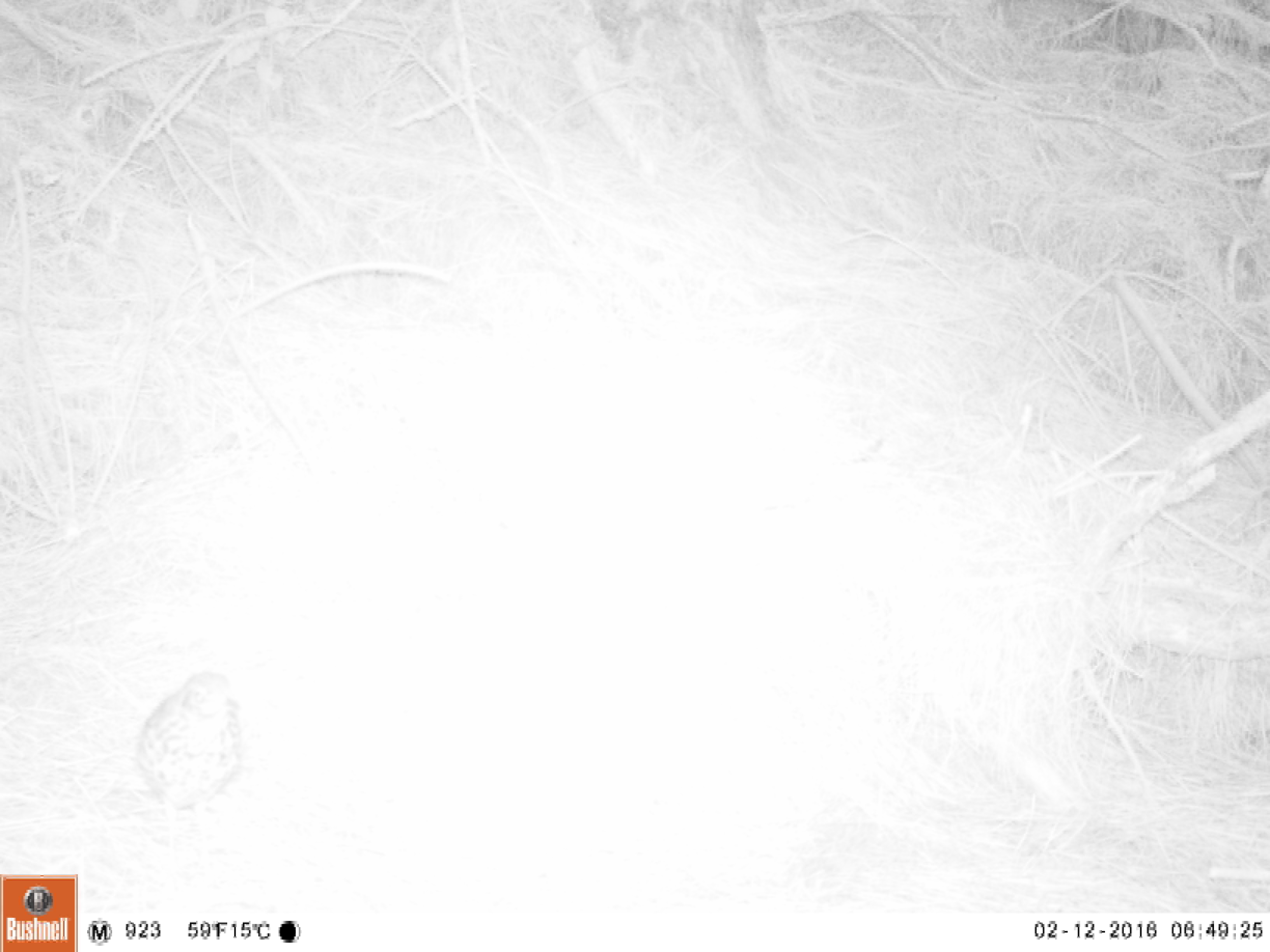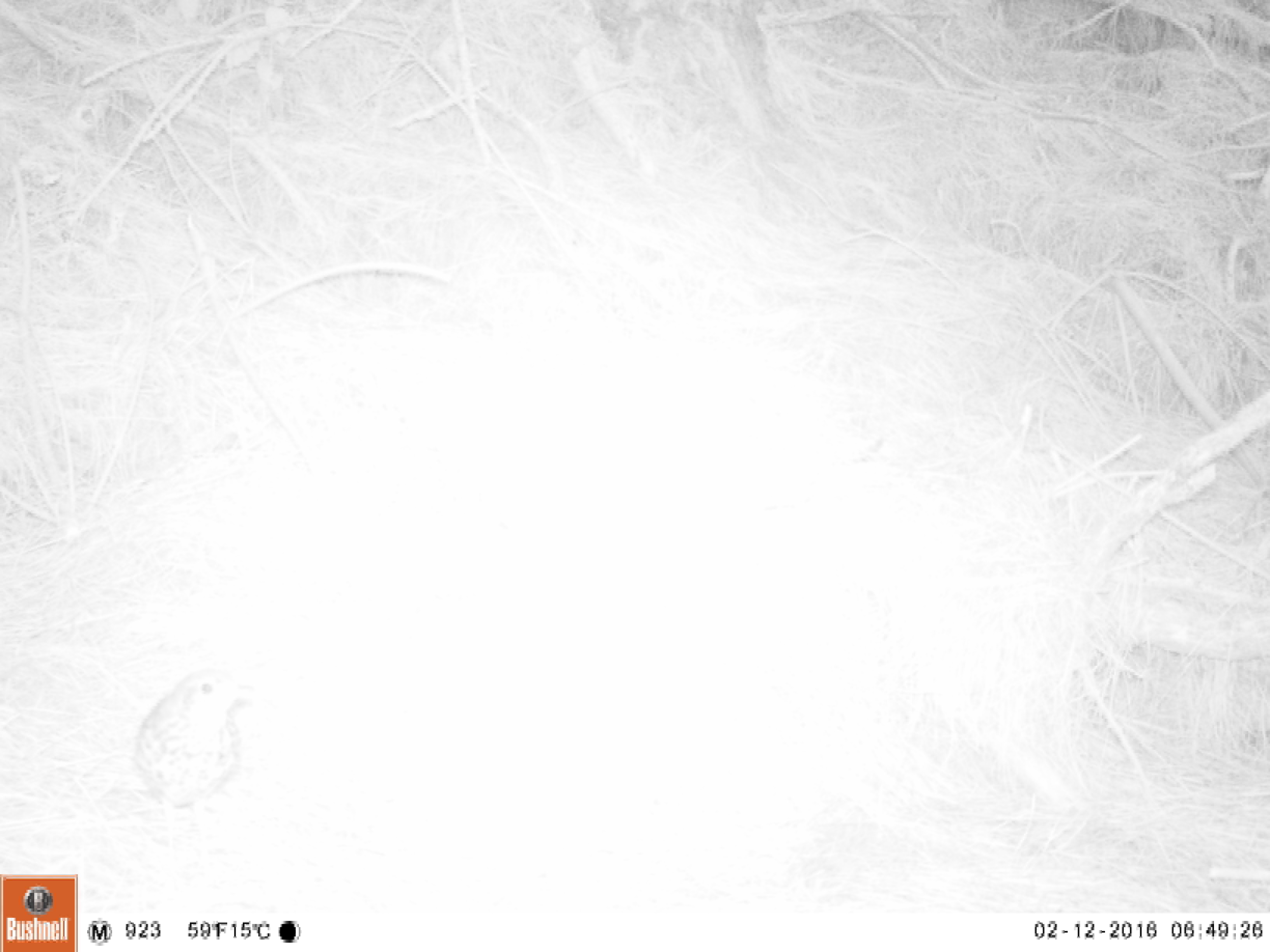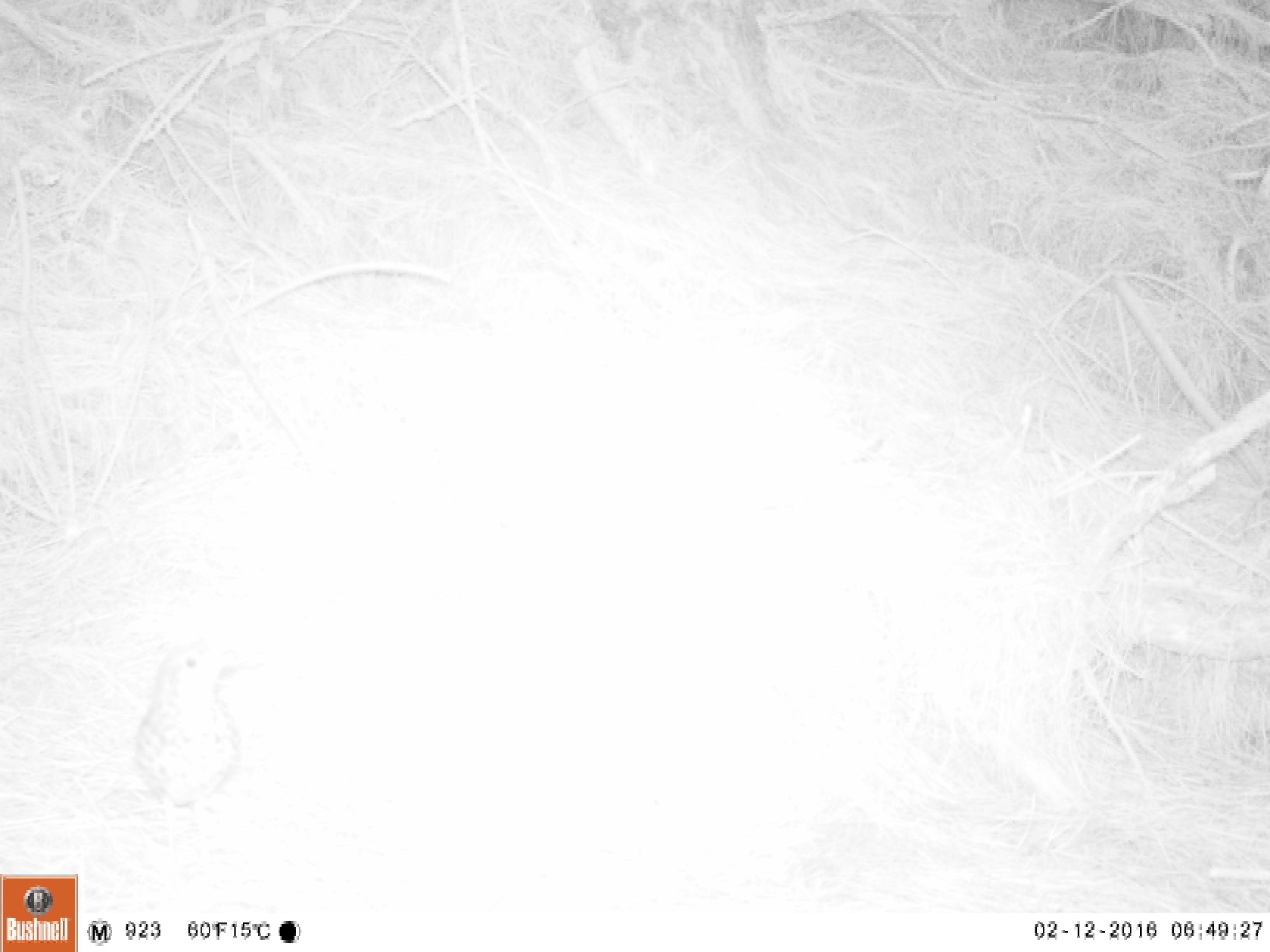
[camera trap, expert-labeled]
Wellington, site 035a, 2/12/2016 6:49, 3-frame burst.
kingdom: Animalia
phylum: Chordata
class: Aves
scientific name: Aves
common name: bird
Bird (Aves).